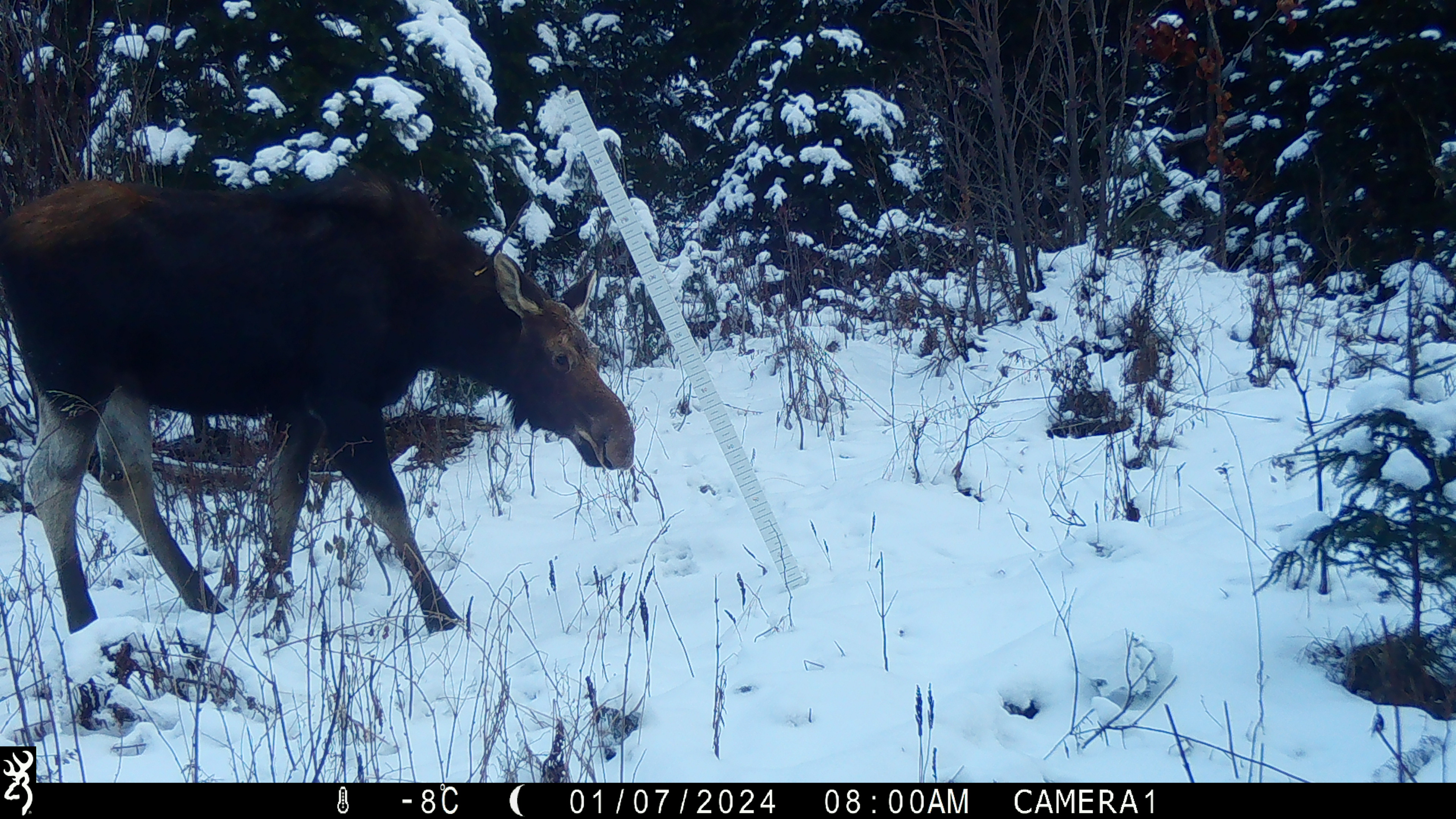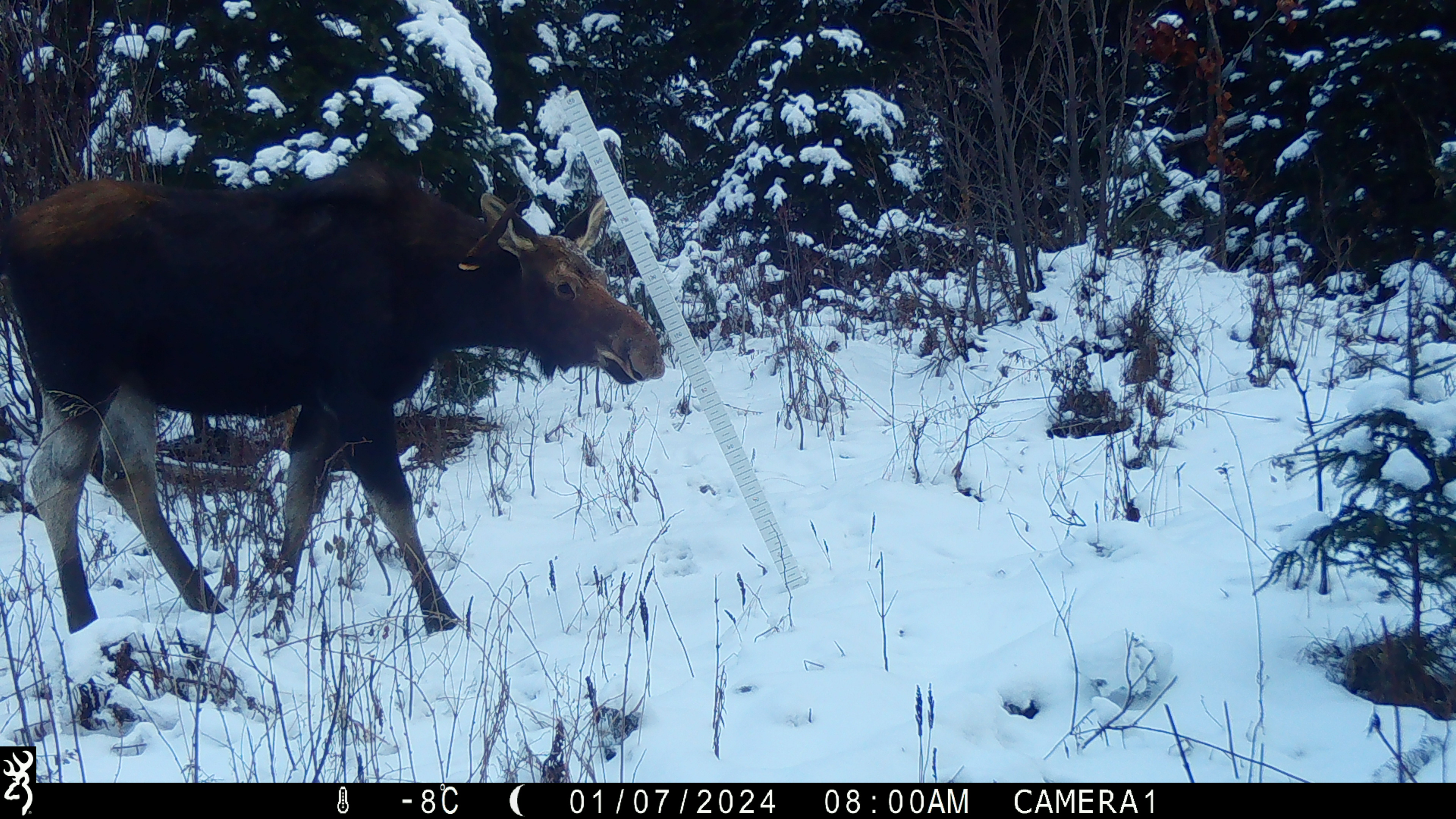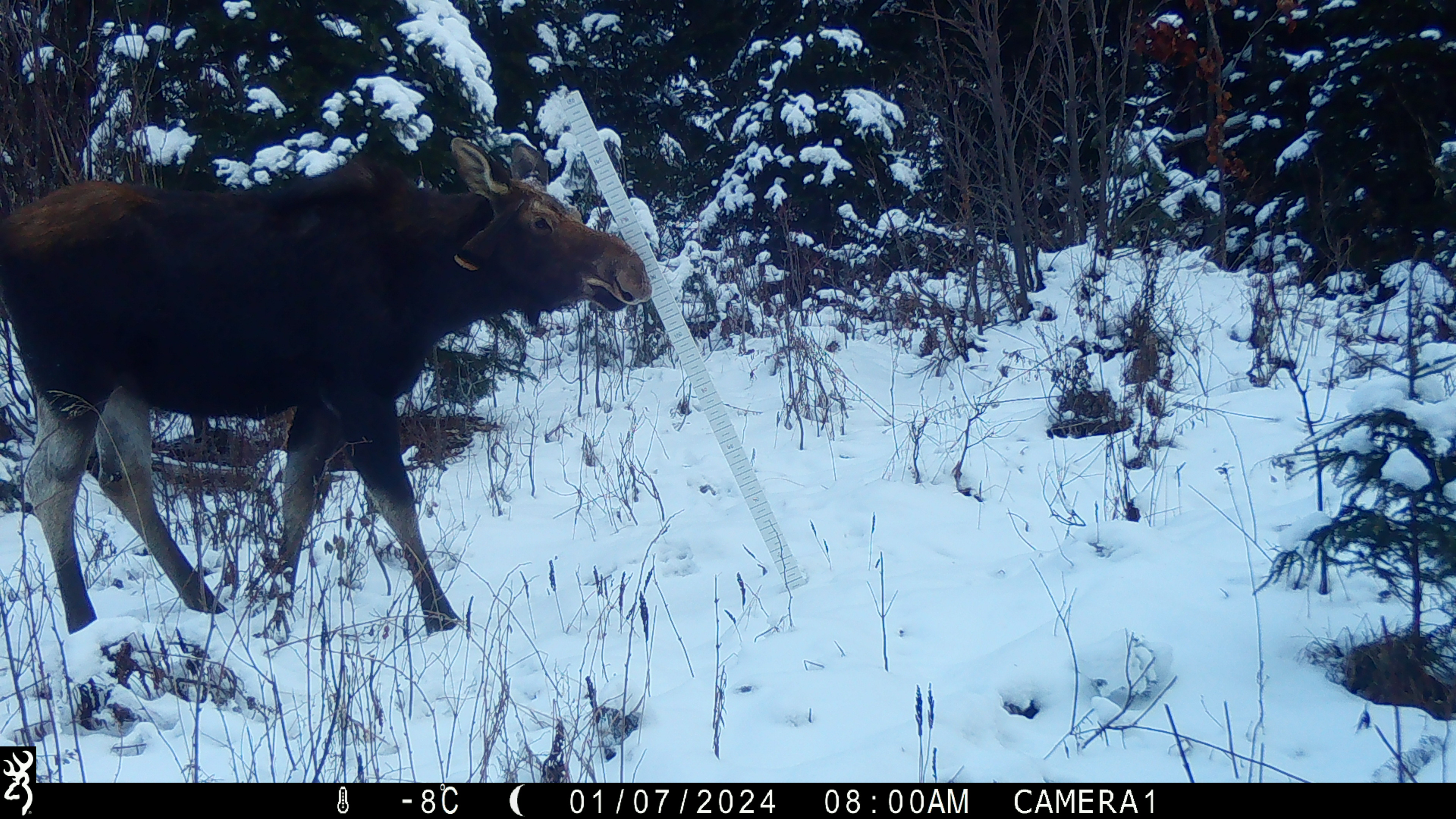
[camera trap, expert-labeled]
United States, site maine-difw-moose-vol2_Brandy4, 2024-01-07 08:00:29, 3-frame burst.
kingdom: Animalia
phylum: Chordata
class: Mammalia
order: Artiodactyla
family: Cervidae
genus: Alces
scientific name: Alces alces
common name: moose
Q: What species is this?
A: Moose (Alces alces).